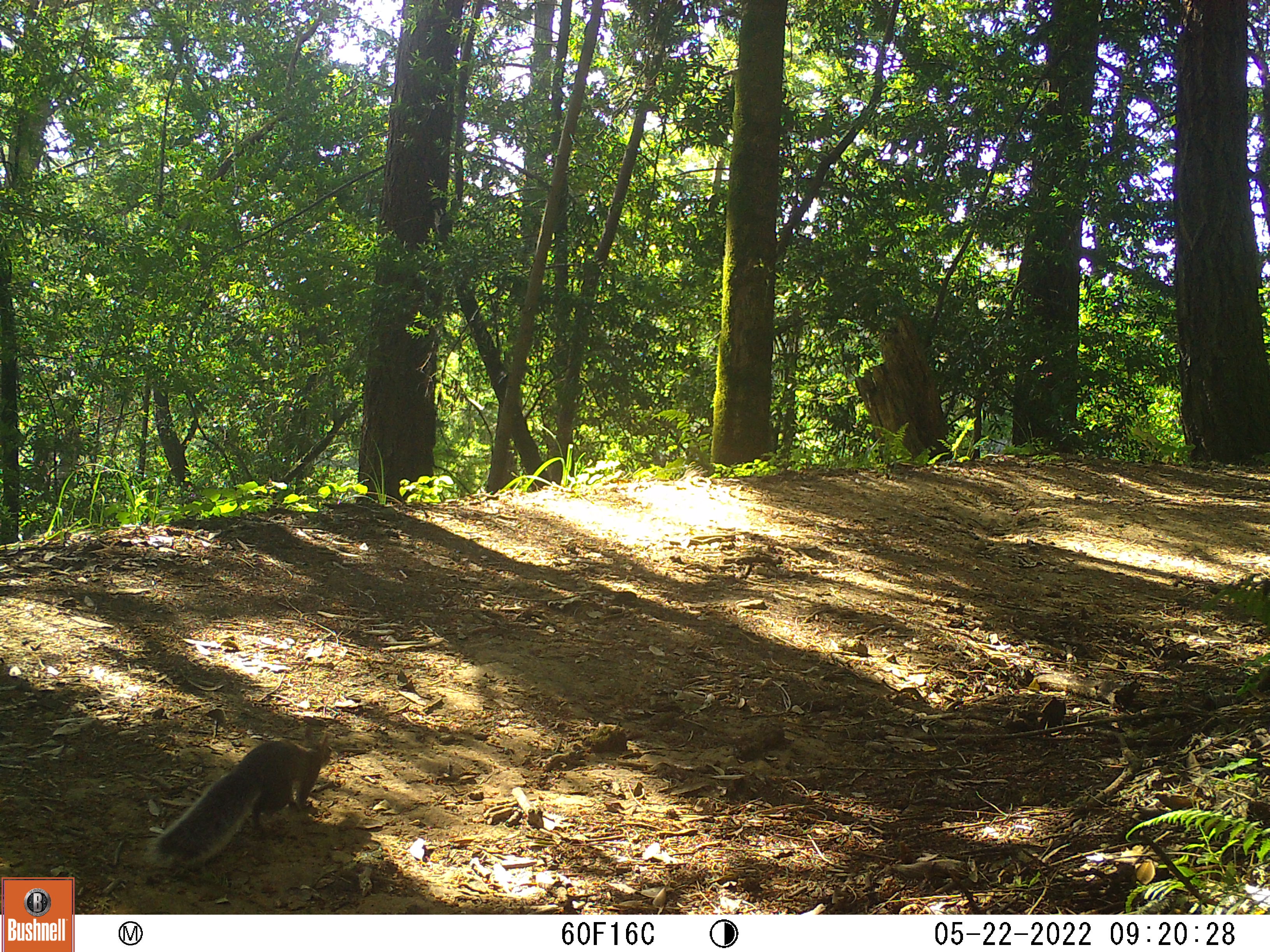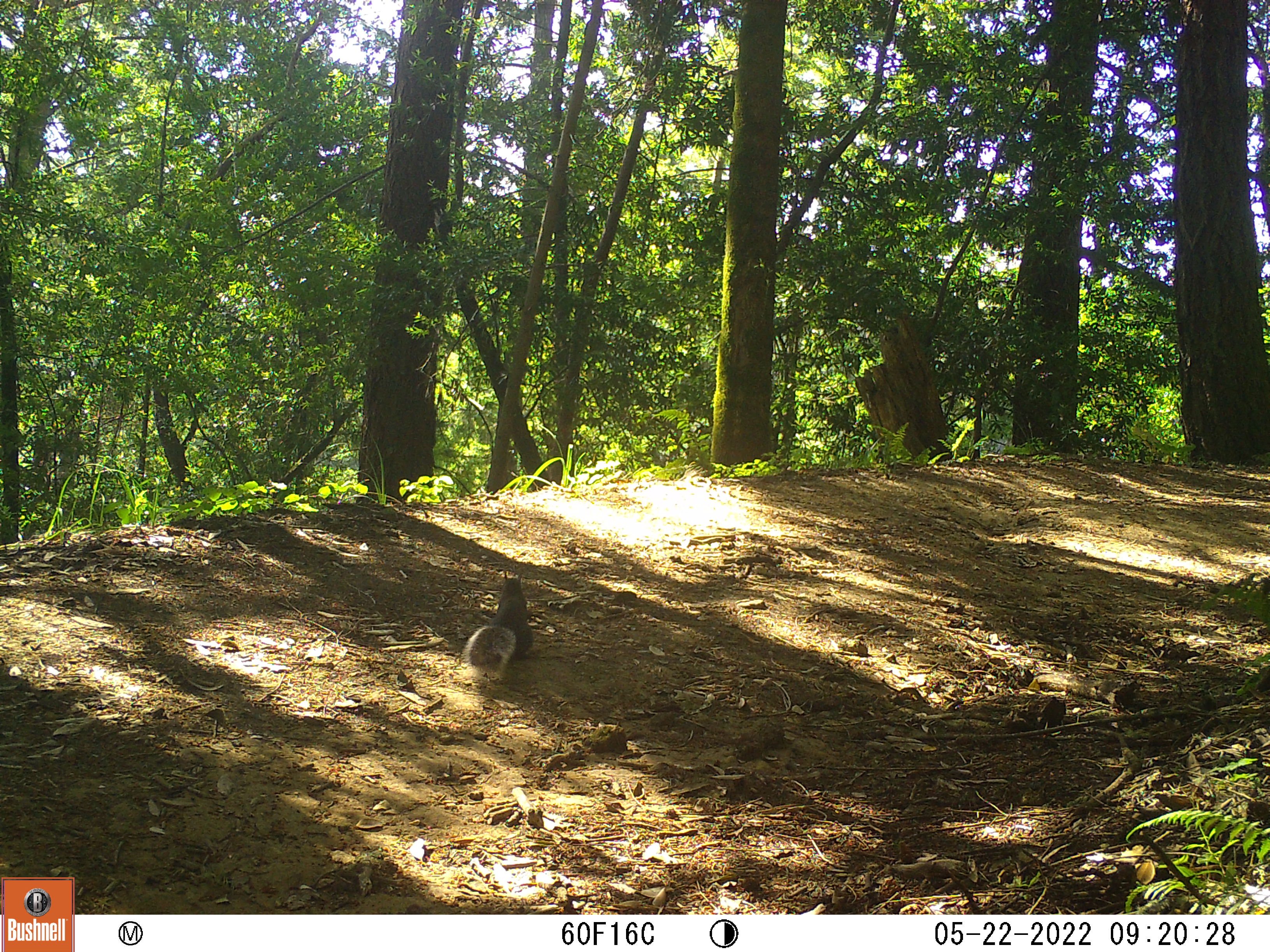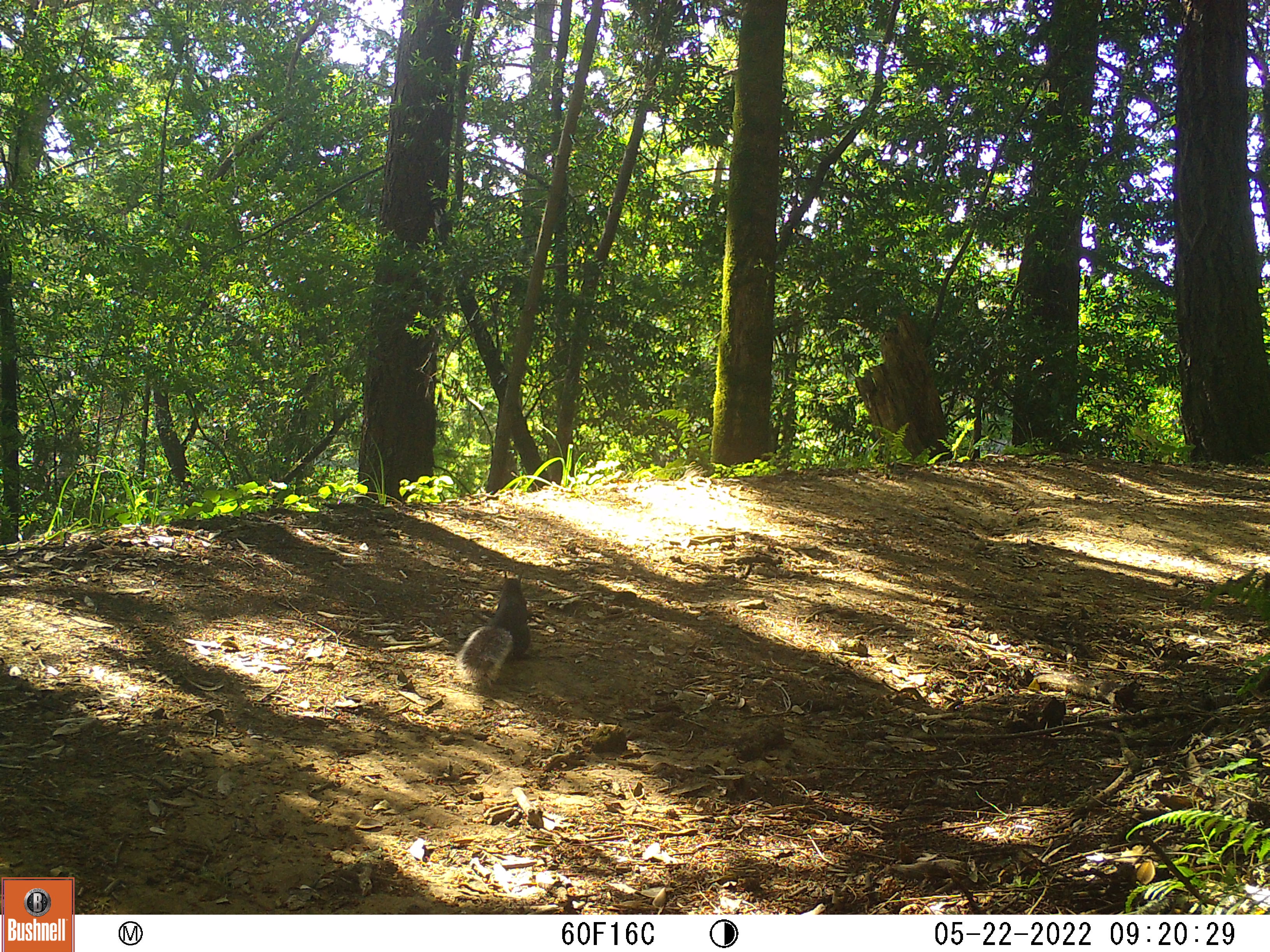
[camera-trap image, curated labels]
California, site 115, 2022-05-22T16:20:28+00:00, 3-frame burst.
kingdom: Animalia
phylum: Chordata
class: Mammalia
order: Rodentia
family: Sciuridae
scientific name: Sciuridae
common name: squirrel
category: unknown squirrel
Unknown squirrel (squirrel) (Sciuridae).